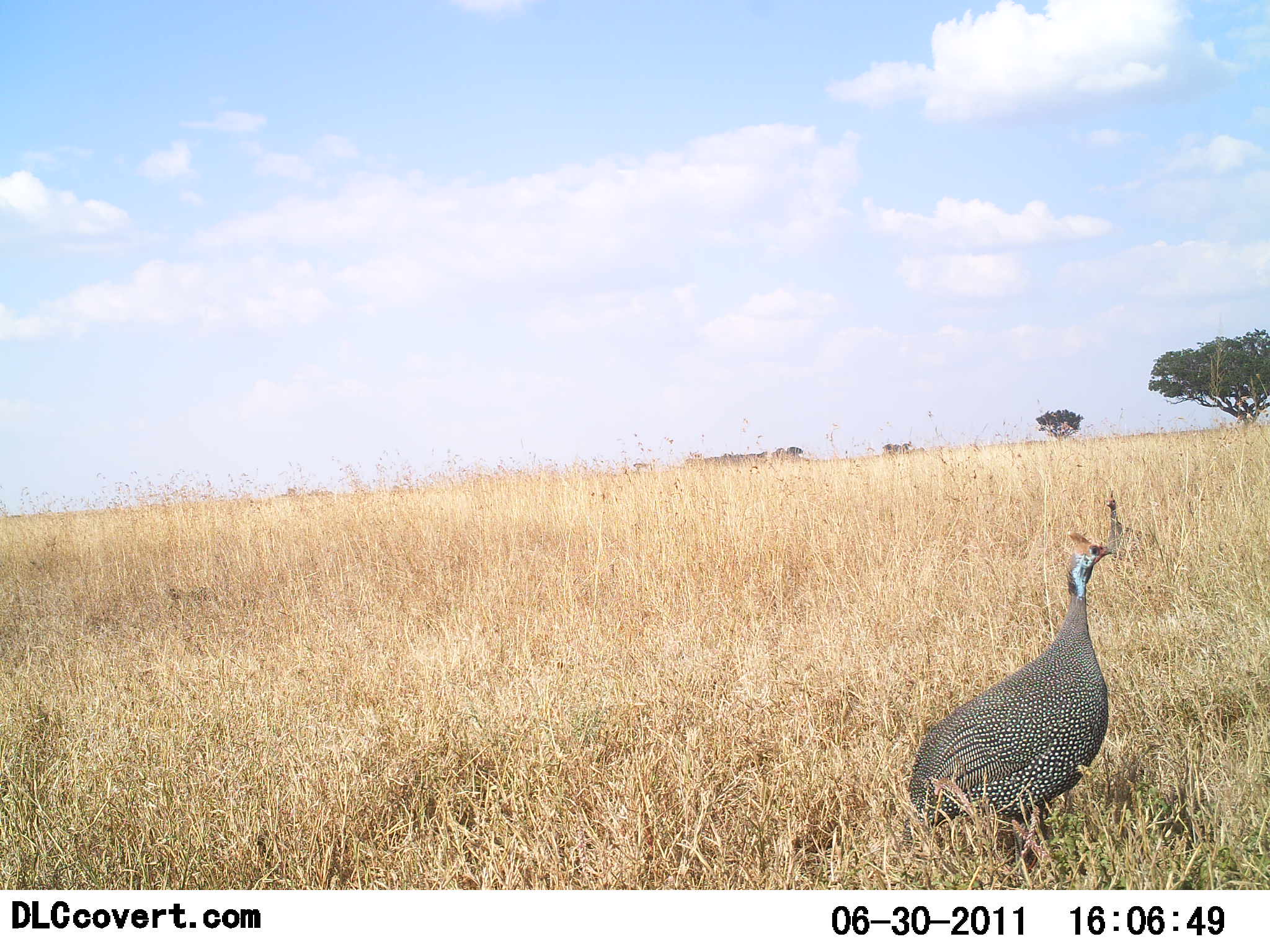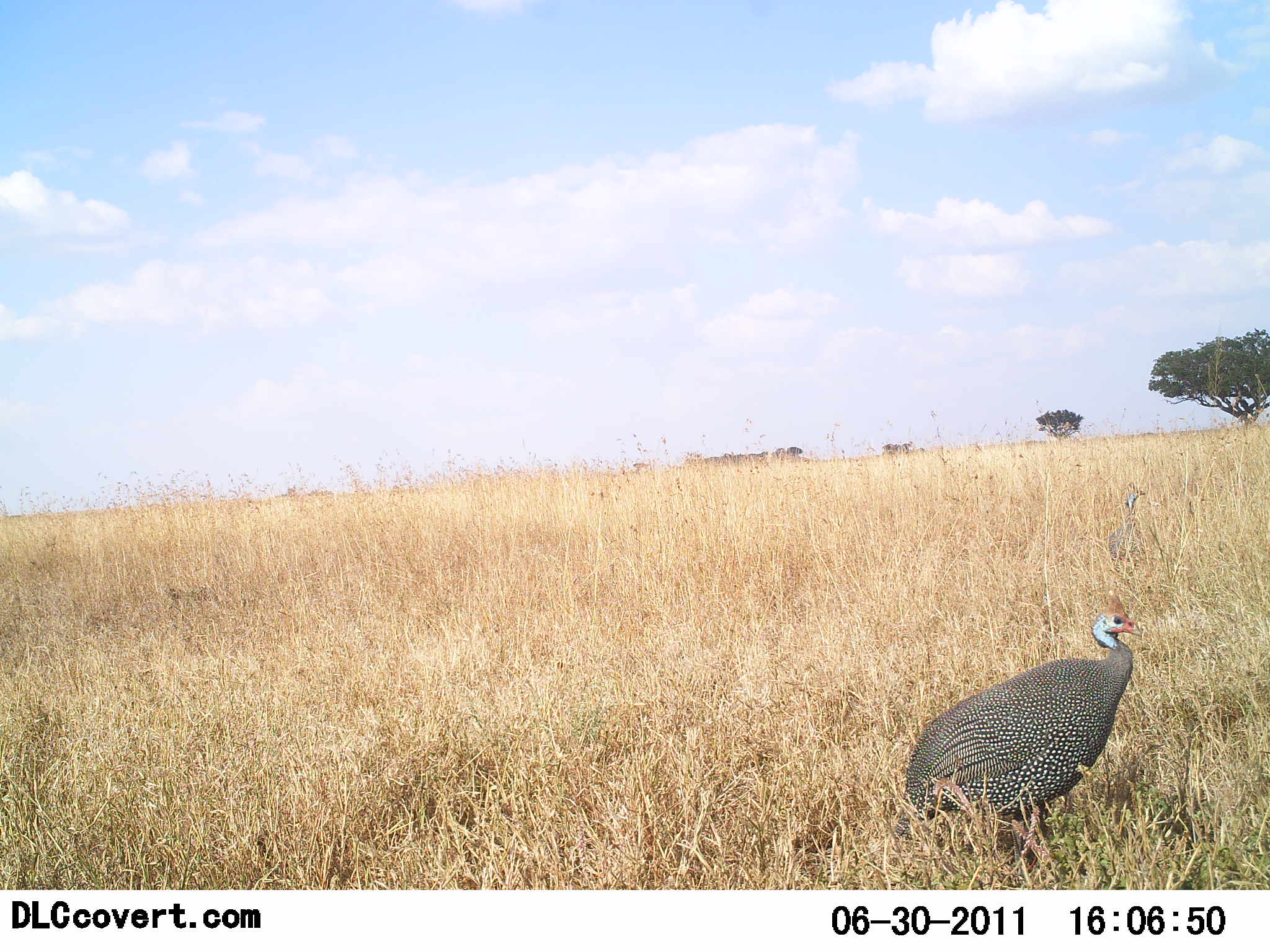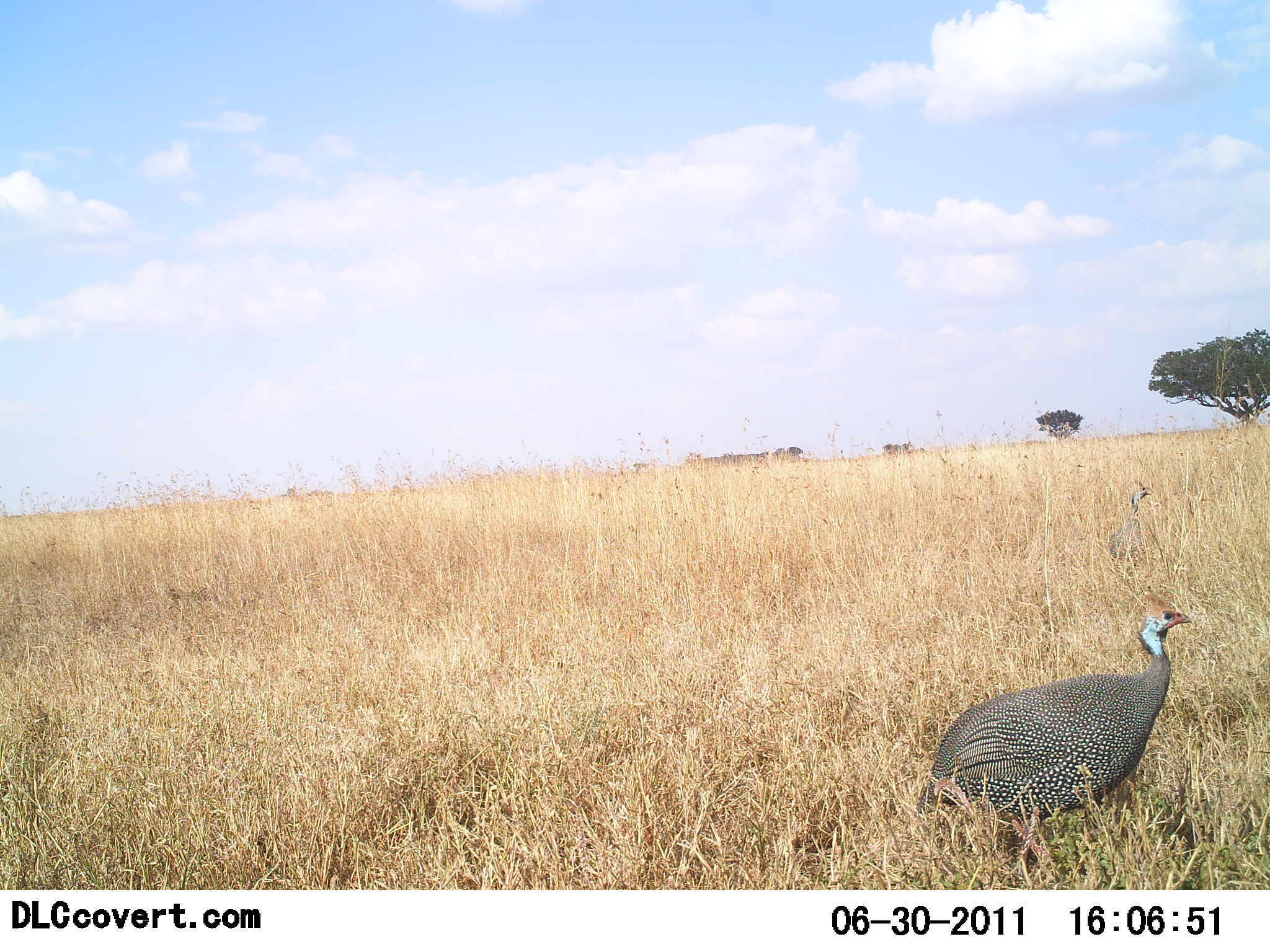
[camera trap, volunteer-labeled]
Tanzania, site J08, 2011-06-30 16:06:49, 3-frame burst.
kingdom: Animalia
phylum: Chordata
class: Aves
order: Galliformes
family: Numididae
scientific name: Numididae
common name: guinea fowl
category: guineafowl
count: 2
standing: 64%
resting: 0%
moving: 36%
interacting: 0%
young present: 0%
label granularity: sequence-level